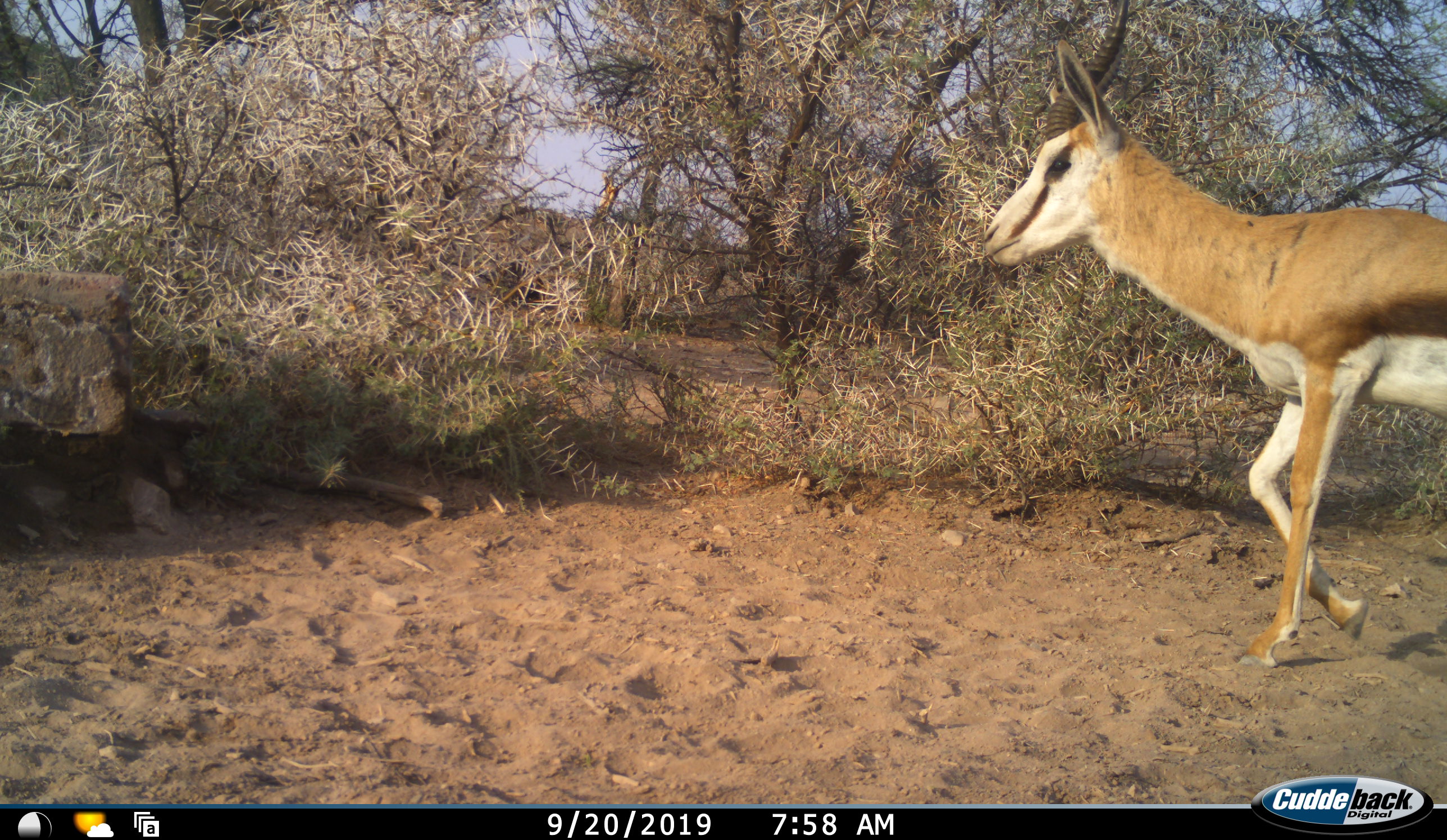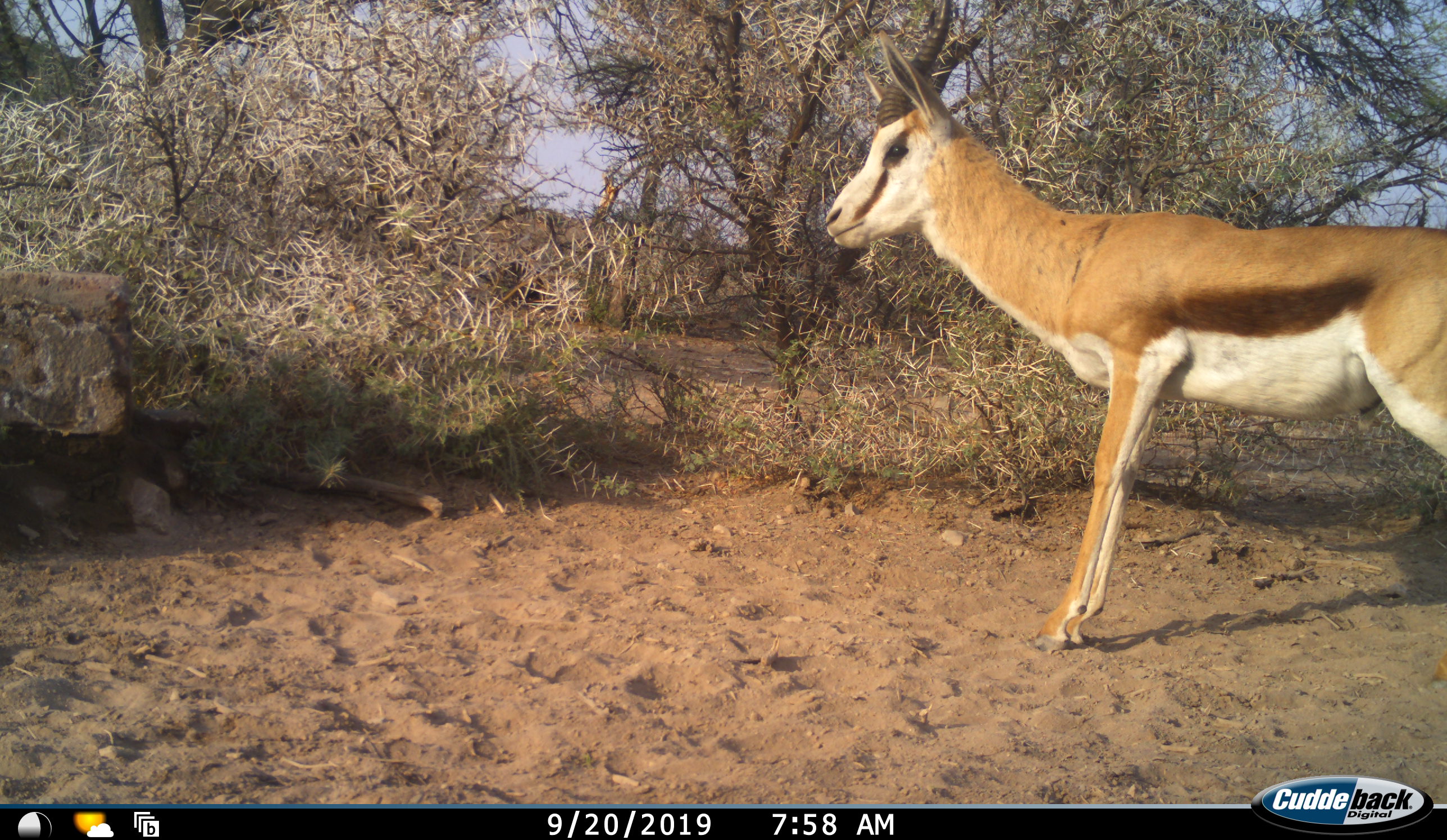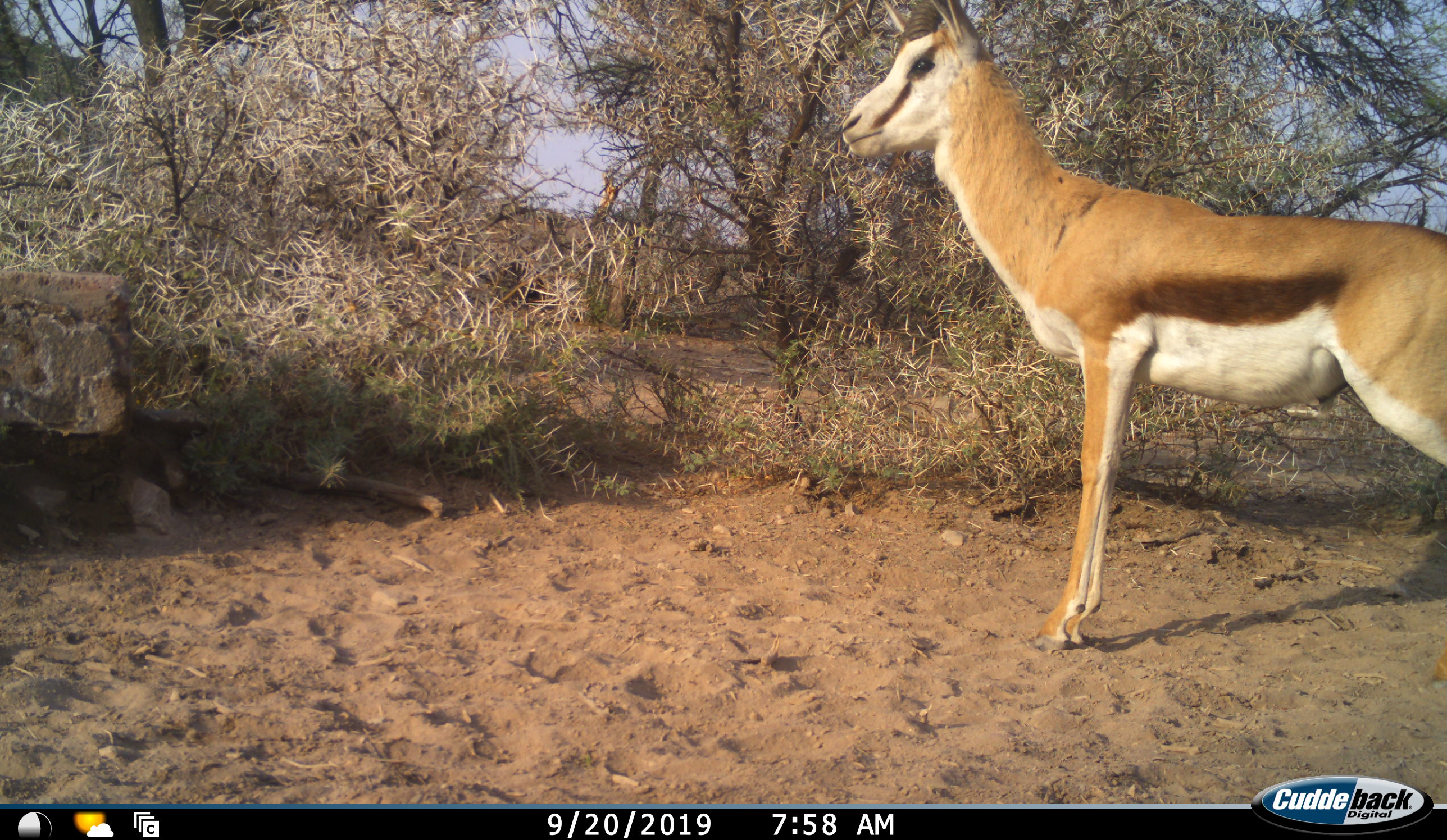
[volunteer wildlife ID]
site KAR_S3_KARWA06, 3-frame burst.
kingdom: Animalia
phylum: Chordata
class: Mammalia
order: Artiodactyla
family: Bovidae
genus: Antidorcas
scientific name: Antidorcas marsupialis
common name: springbok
Springbok (Antidorcas marsupialis), count 1. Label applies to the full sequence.